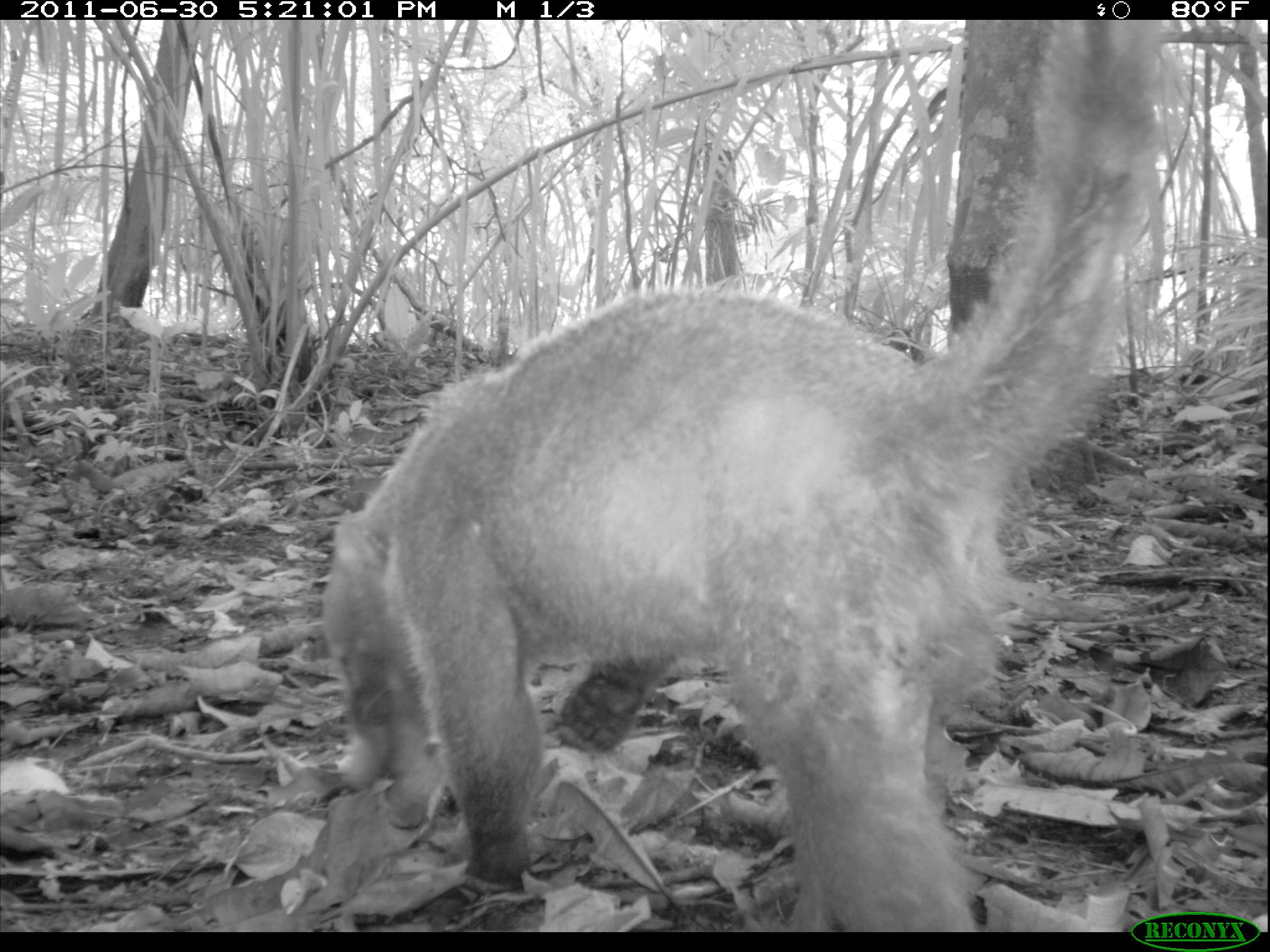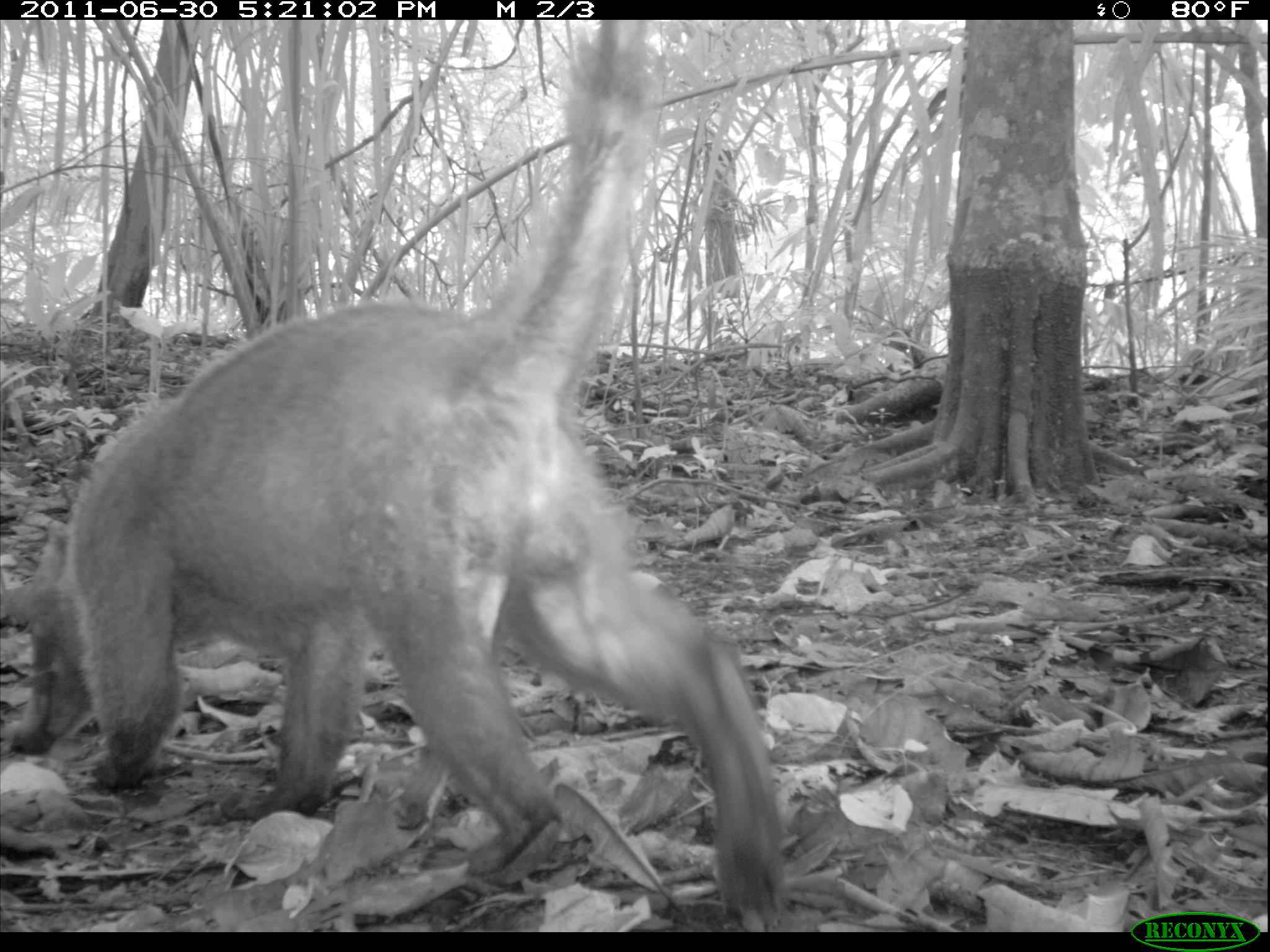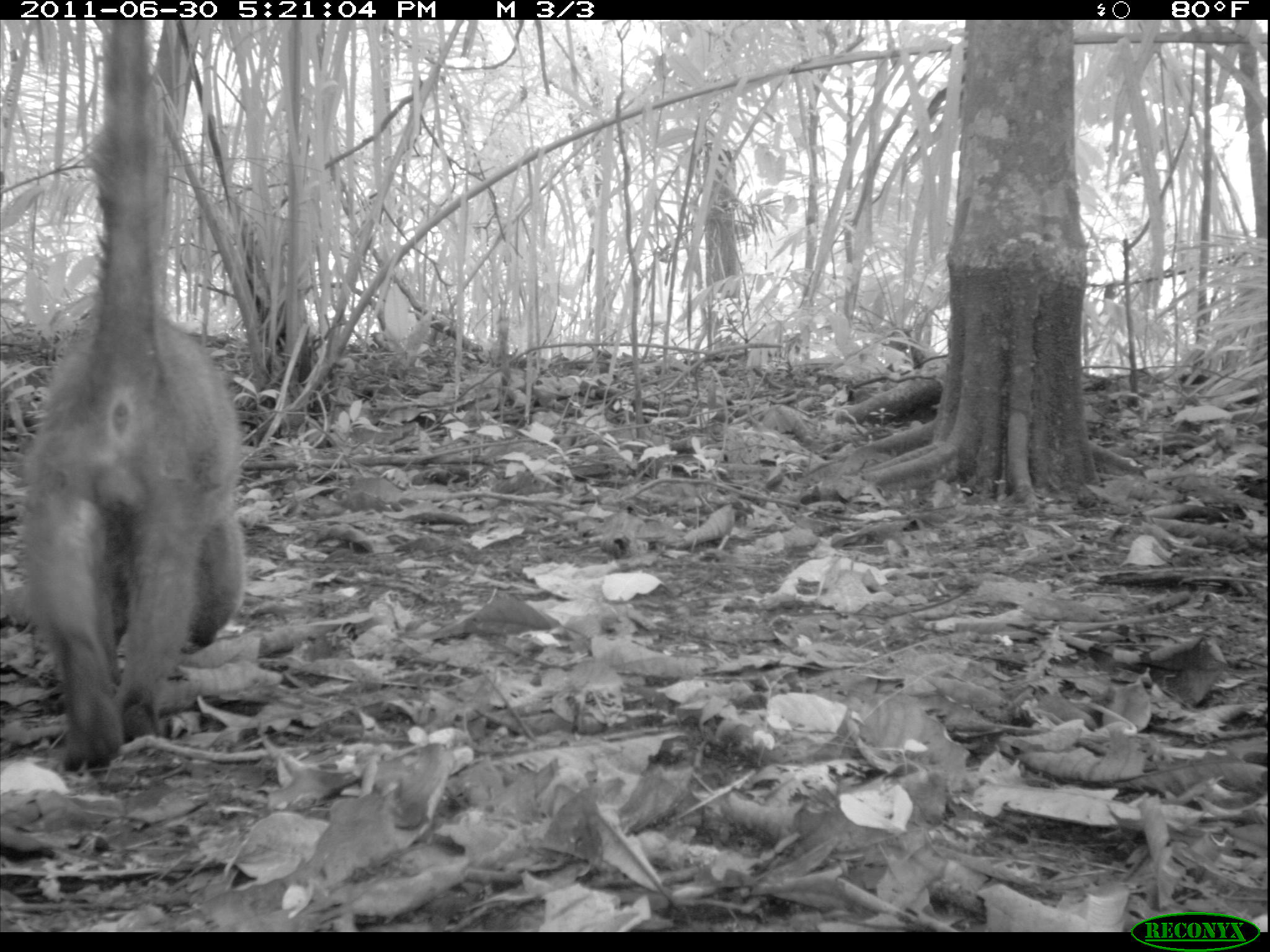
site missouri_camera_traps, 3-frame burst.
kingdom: Animalia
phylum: Chordata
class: Mammalia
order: Carnivora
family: Procyonidae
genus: Nasua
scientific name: Nasua narica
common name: white-nosed coati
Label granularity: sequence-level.